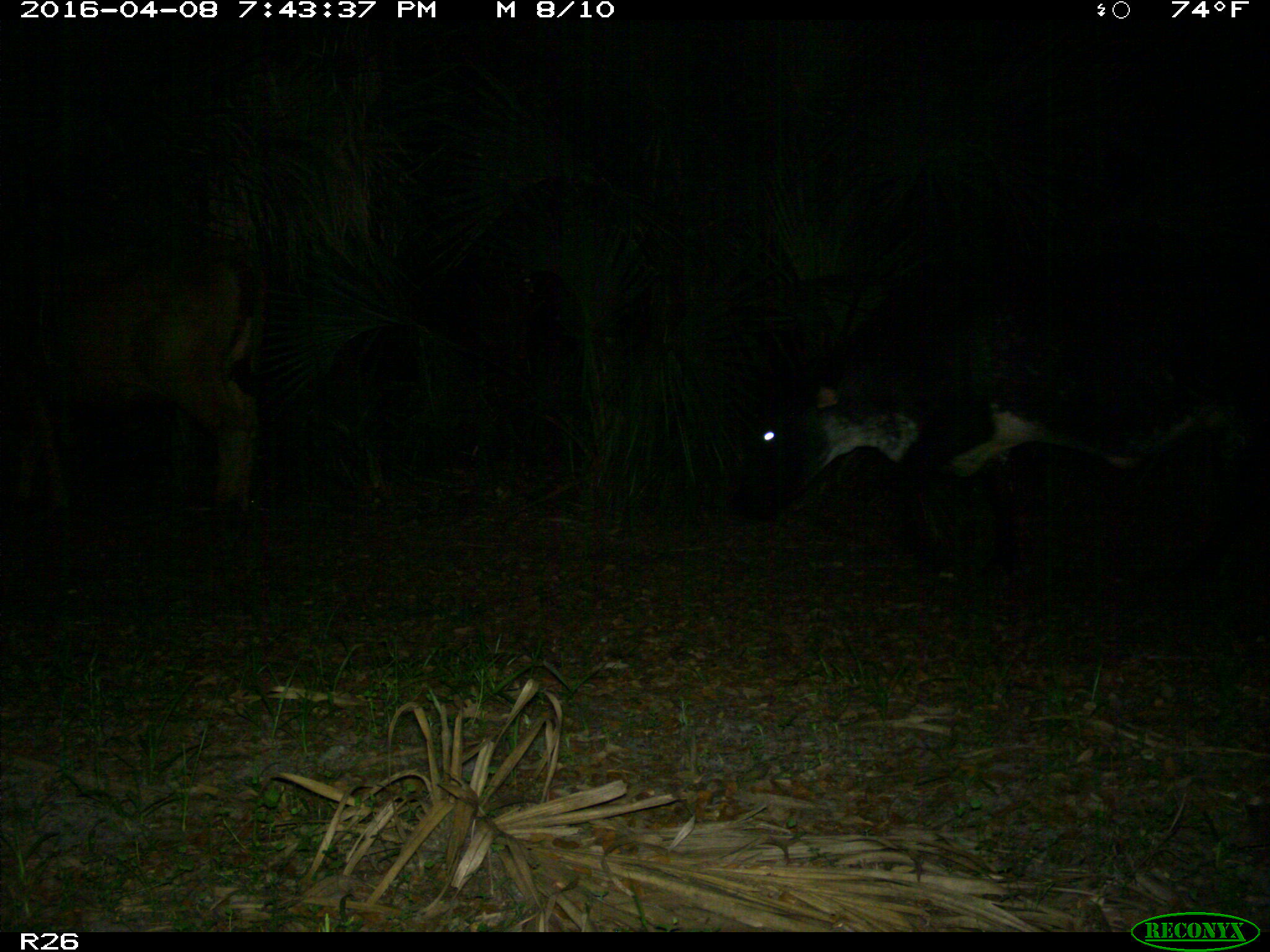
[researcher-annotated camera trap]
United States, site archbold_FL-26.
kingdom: Animalia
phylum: Chordata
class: Mammalia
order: Artiodactyla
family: Bovidae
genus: Bos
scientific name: Bos taurus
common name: domestic cow